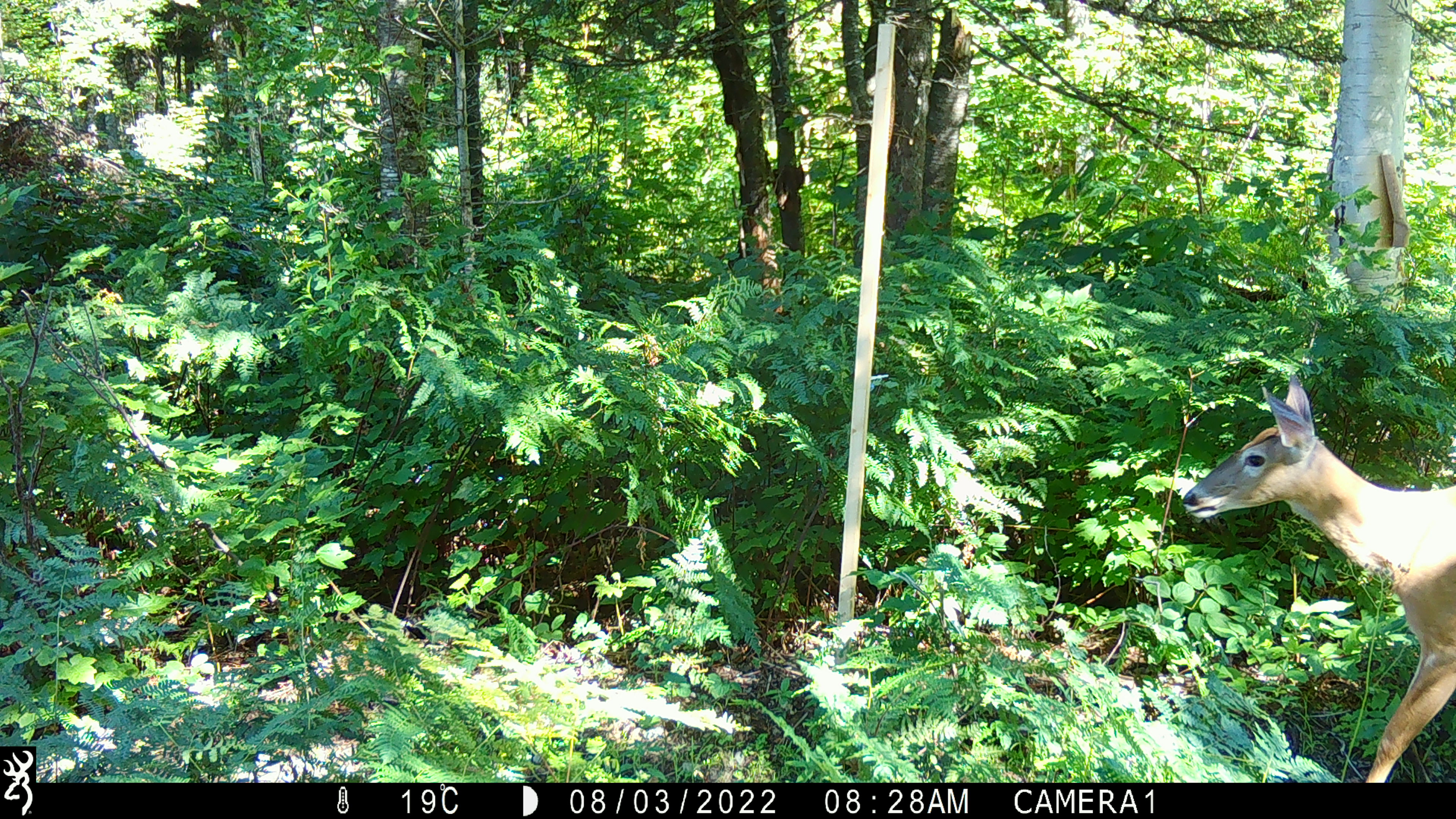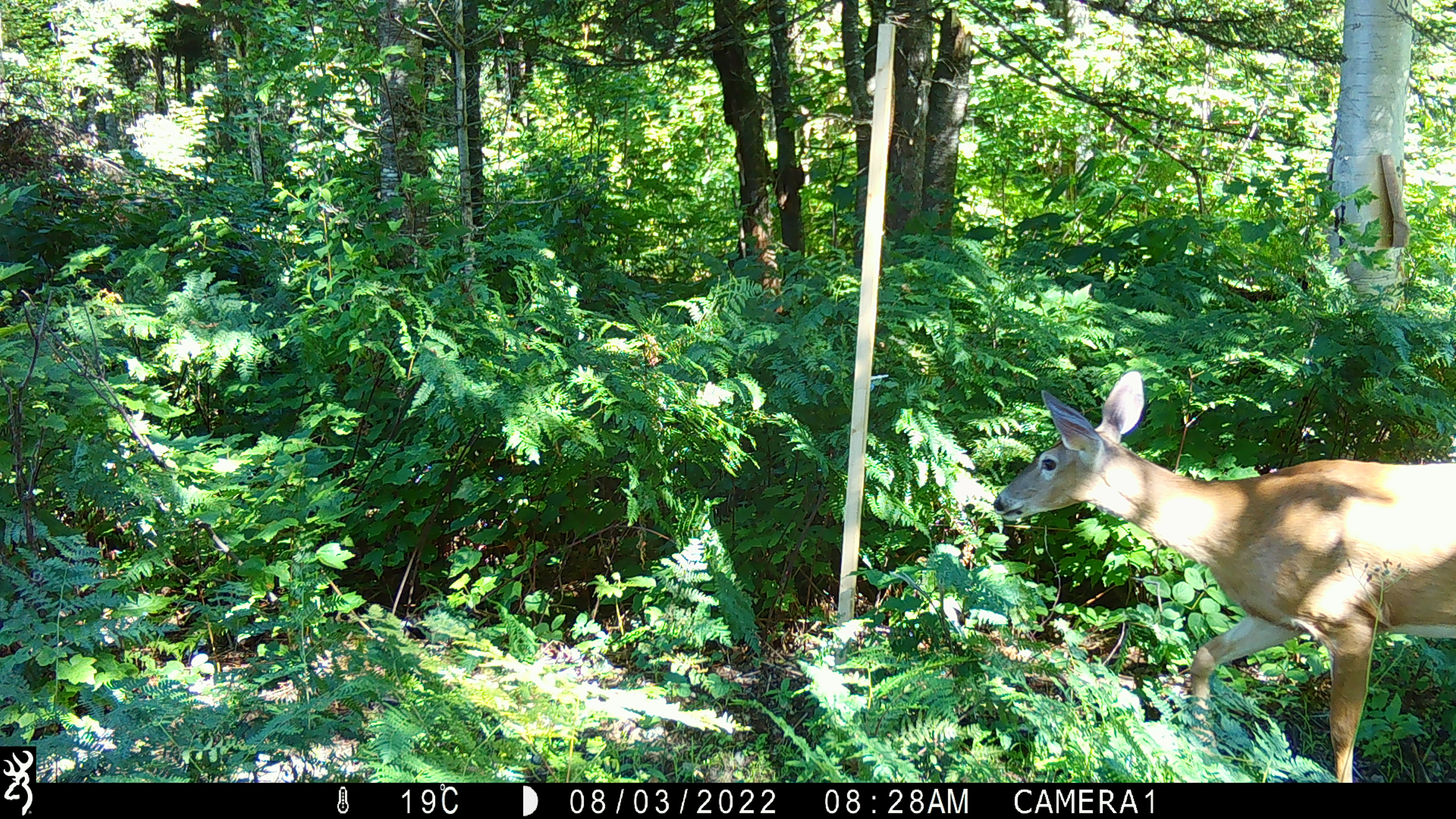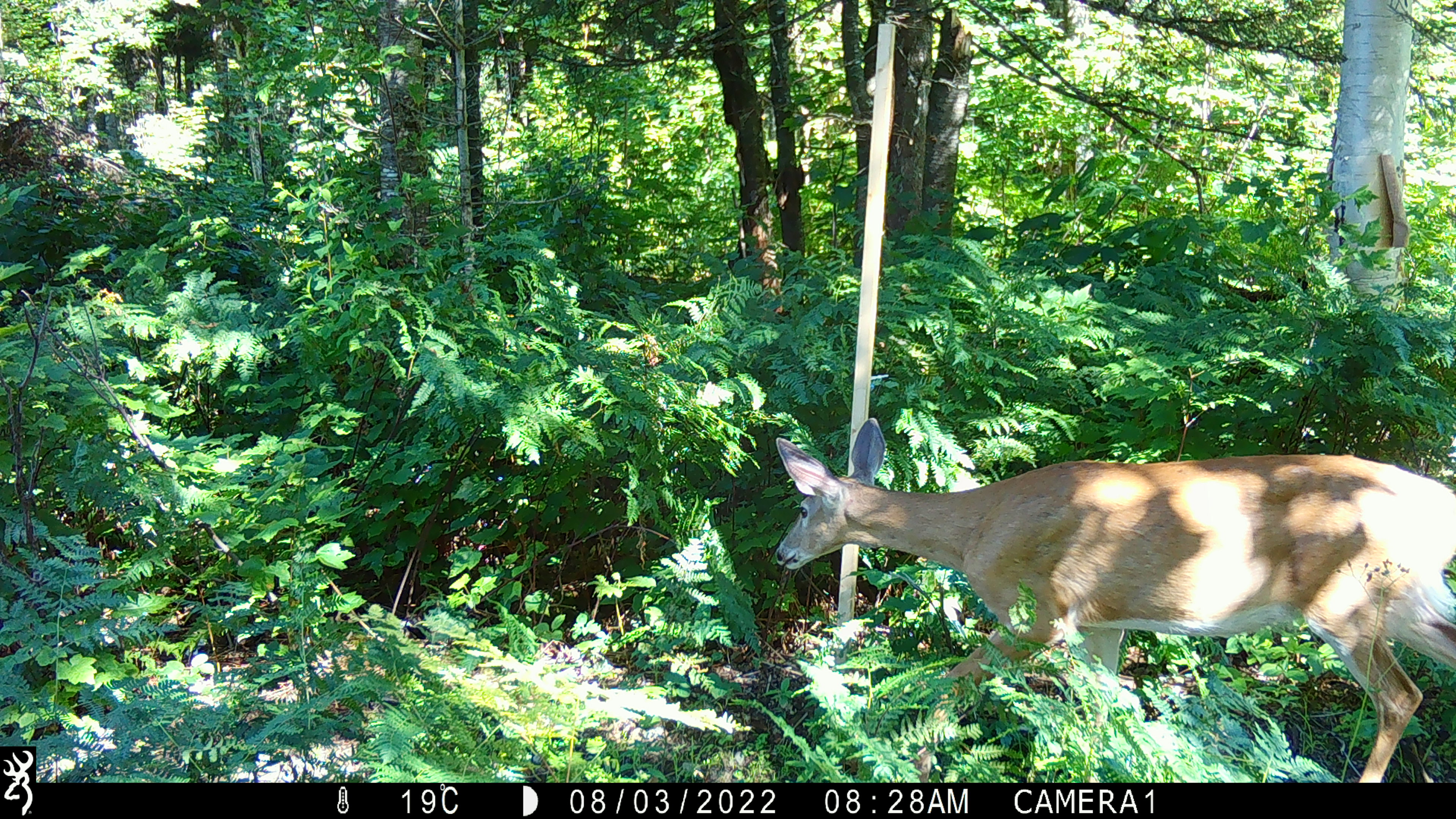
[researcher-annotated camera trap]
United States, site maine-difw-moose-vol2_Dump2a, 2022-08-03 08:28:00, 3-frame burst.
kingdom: Animalia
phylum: Chordata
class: Mammalia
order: Artiodactyla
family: Cervidae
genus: Odocoileus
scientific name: Odocoileus virginianus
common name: white-tailed deer